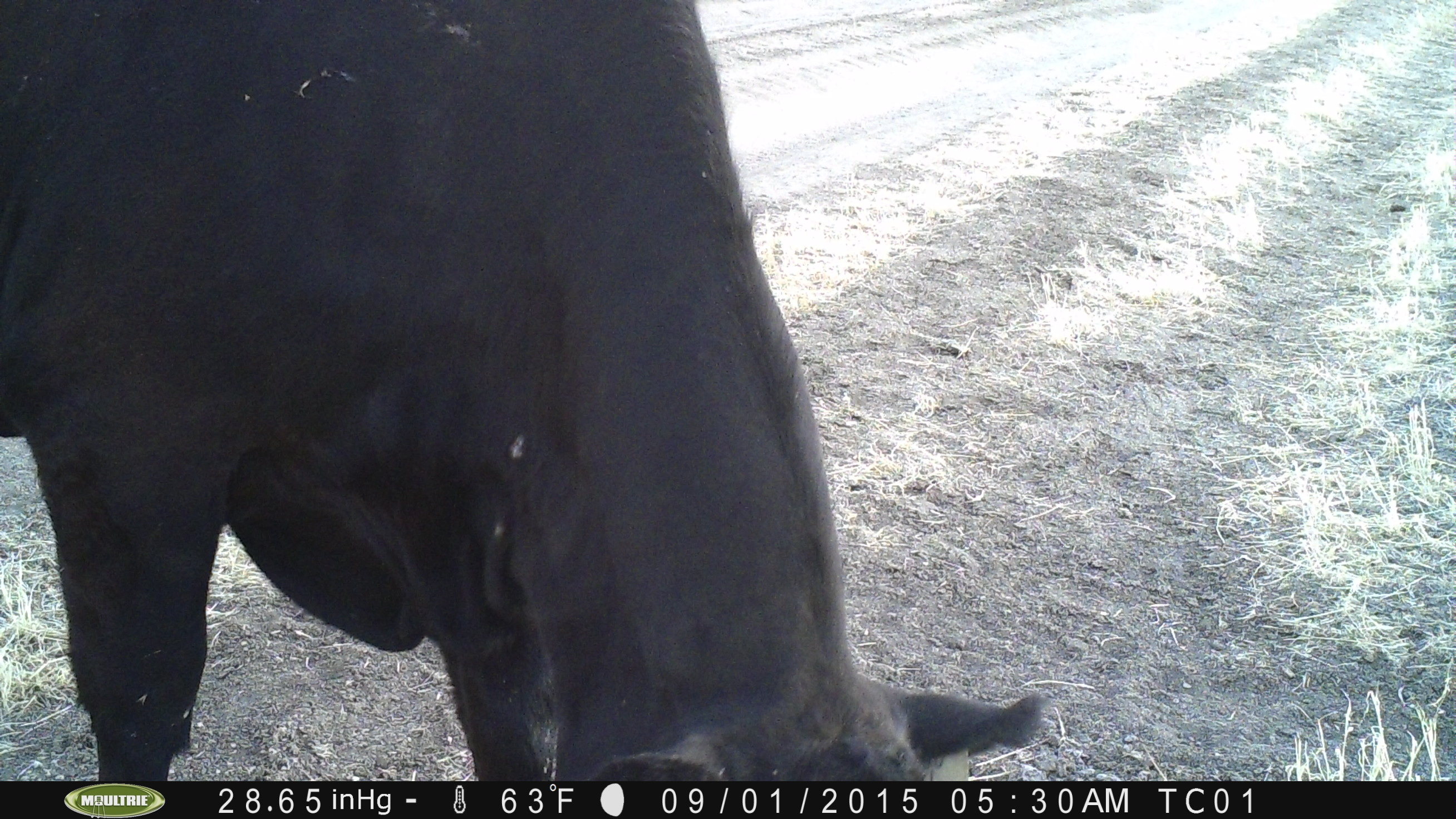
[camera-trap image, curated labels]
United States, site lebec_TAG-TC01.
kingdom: Animalia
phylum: Chordata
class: Mammalia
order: Artiodactyla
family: Bovidae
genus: Bos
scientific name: Bos taurus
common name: domestic cow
Bos taurus (domestic cow).